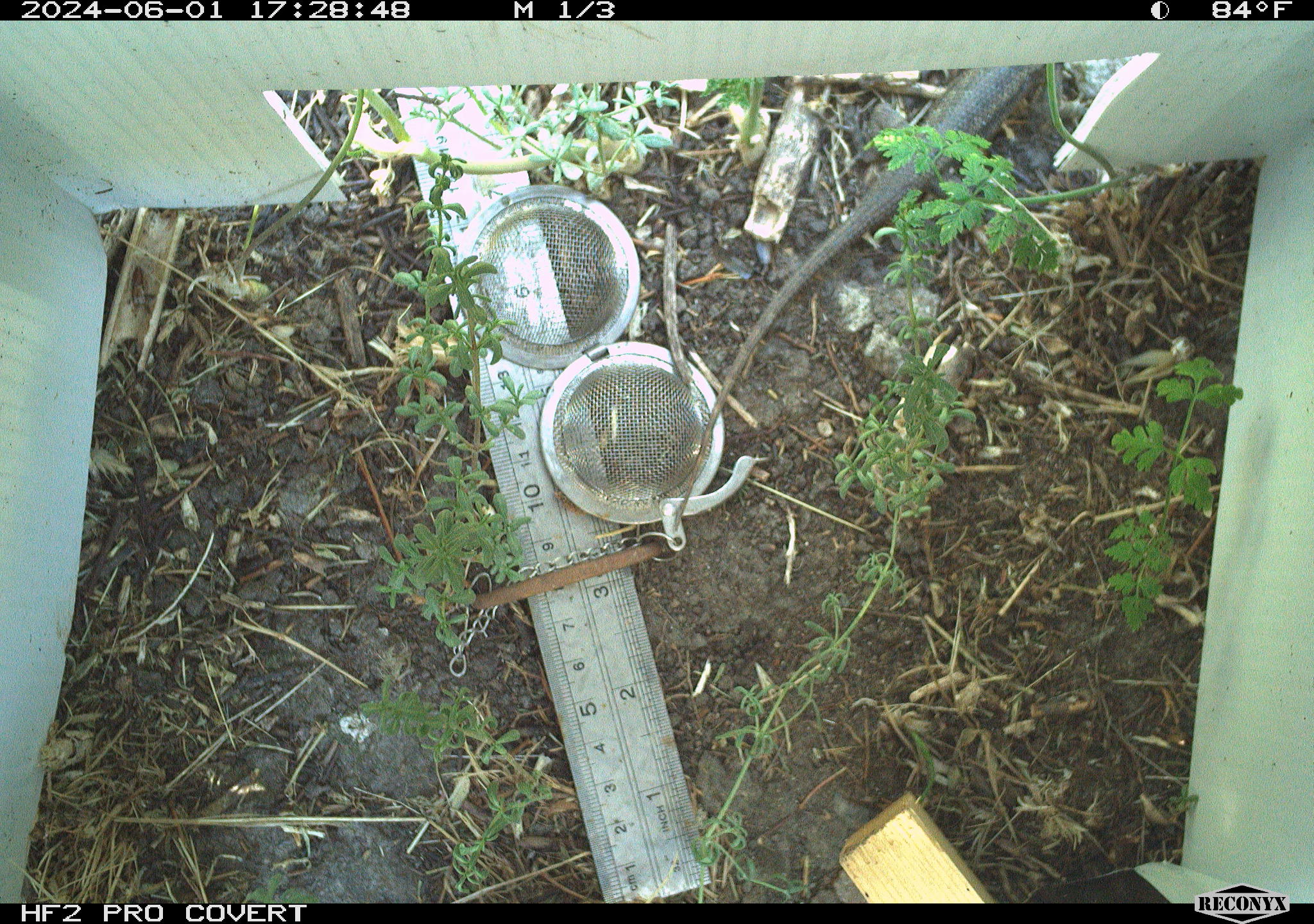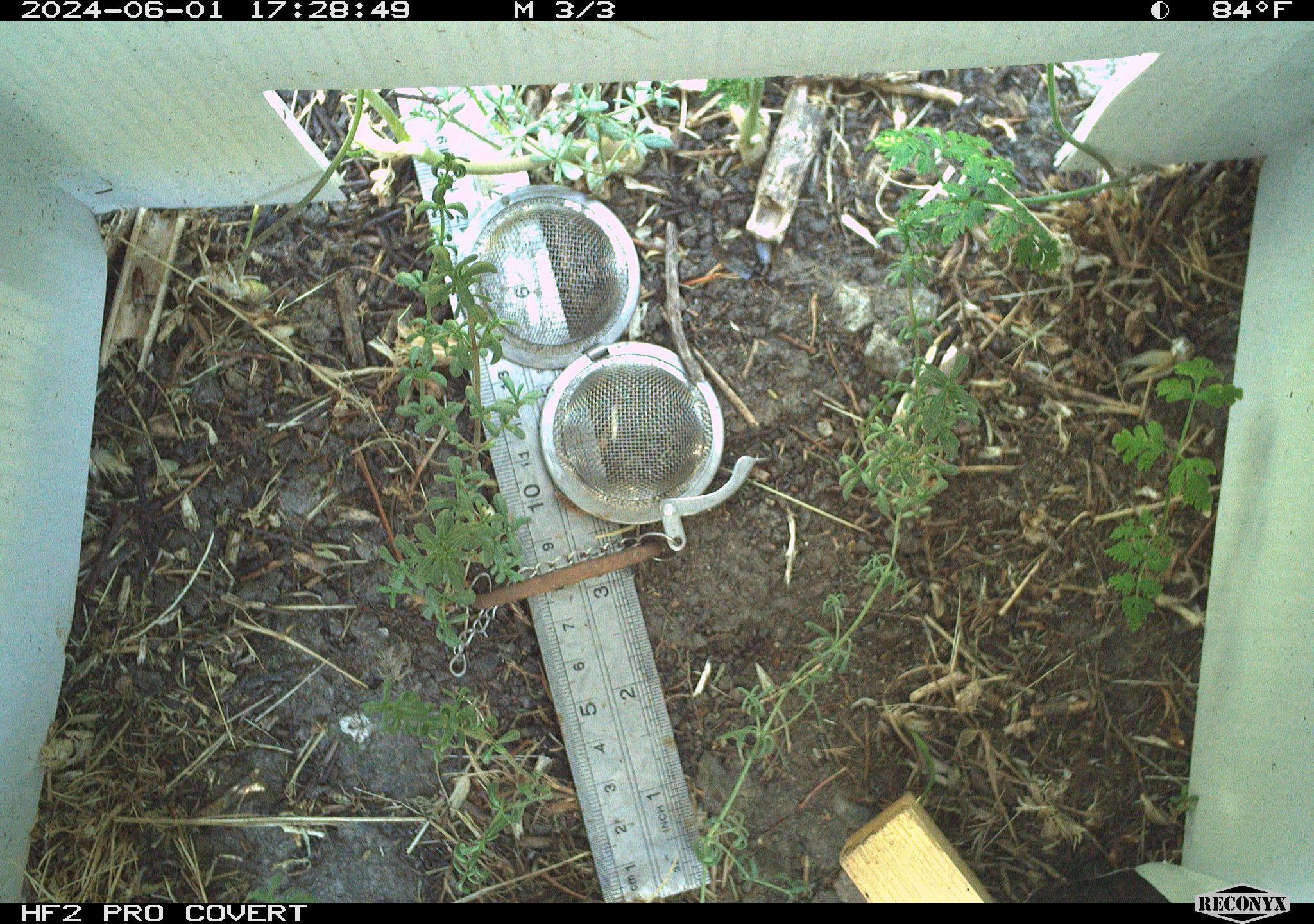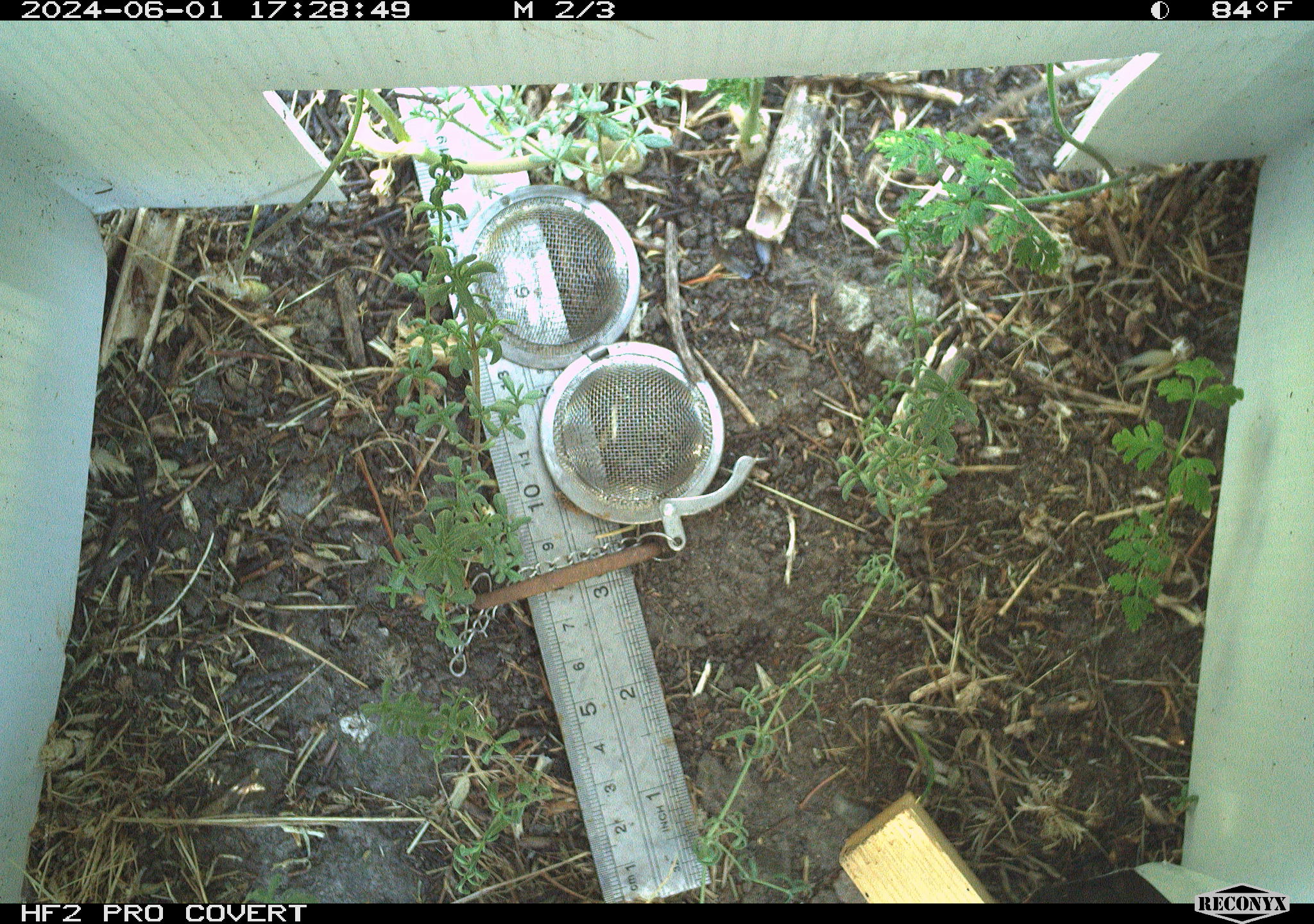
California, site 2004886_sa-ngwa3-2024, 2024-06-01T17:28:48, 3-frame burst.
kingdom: Animalia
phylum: Chordata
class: Reptilia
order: Squamata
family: Phrynosomatidae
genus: Sceloporus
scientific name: Sceloporus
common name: spiny lizards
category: sceloporus species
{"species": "sceloporus species (spiny lizards) (Sceloporus)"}